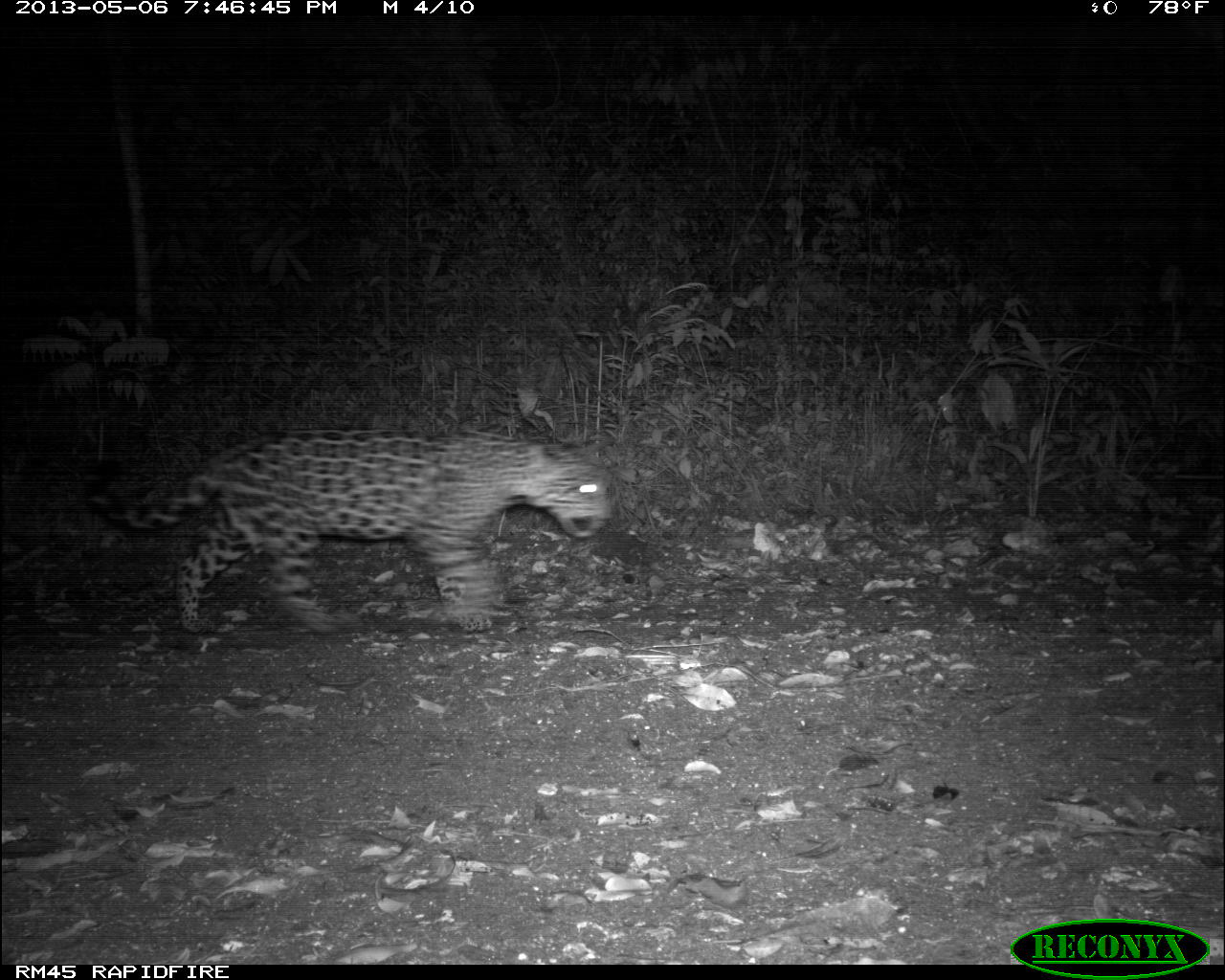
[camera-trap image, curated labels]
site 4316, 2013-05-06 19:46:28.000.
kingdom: Animalia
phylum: Chordata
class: Mammalia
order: Carnivora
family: Felidae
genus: Panthera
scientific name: Panthera onca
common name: jaguar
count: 1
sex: female